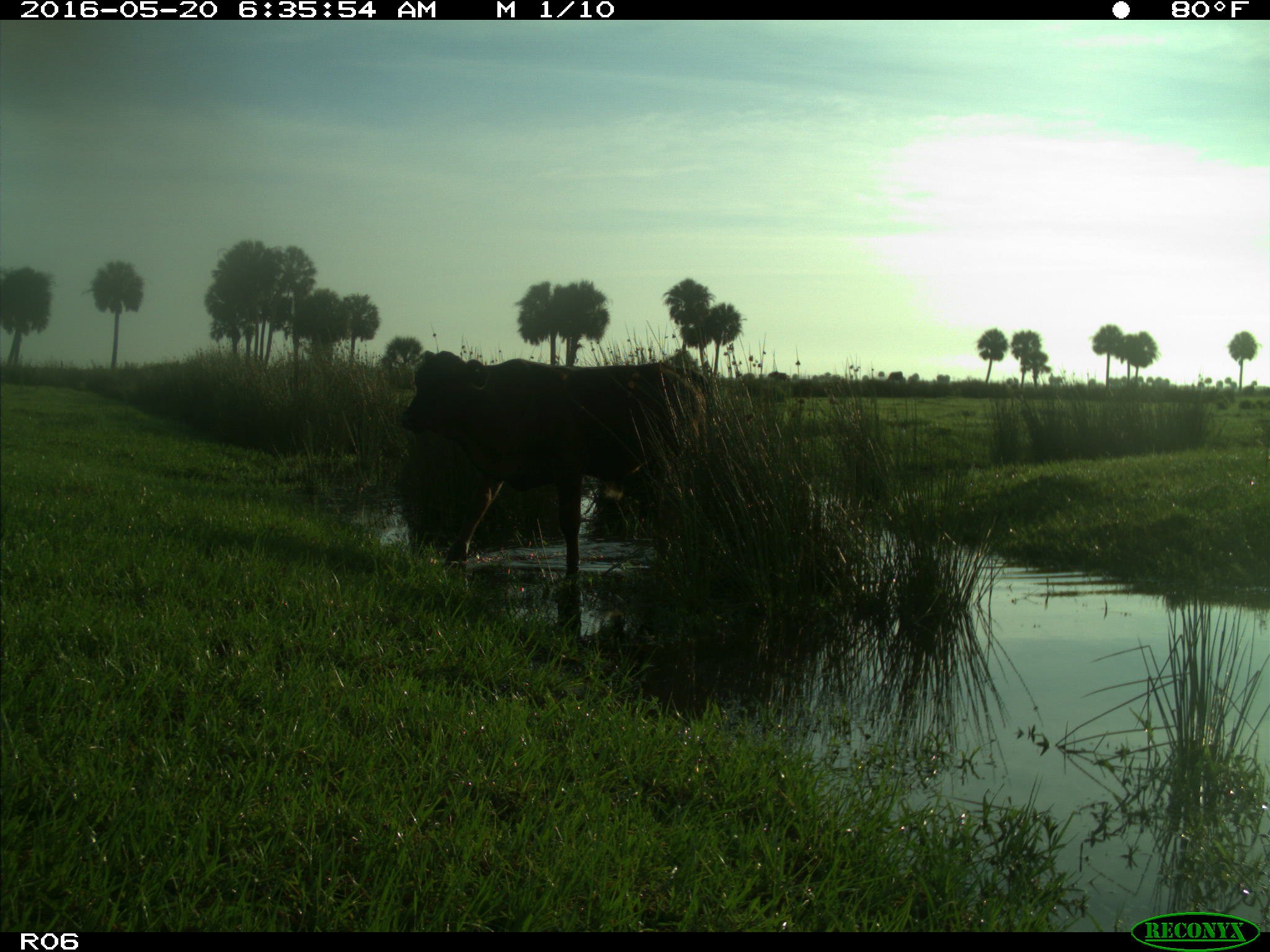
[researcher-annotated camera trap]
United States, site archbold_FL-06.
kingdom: Animalia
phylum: Chordata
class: Mammalia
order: Artiodactyla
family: Bovidae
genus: Bos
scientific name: Bos taurus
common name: domestic cow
Bos taurus (domestic cow).